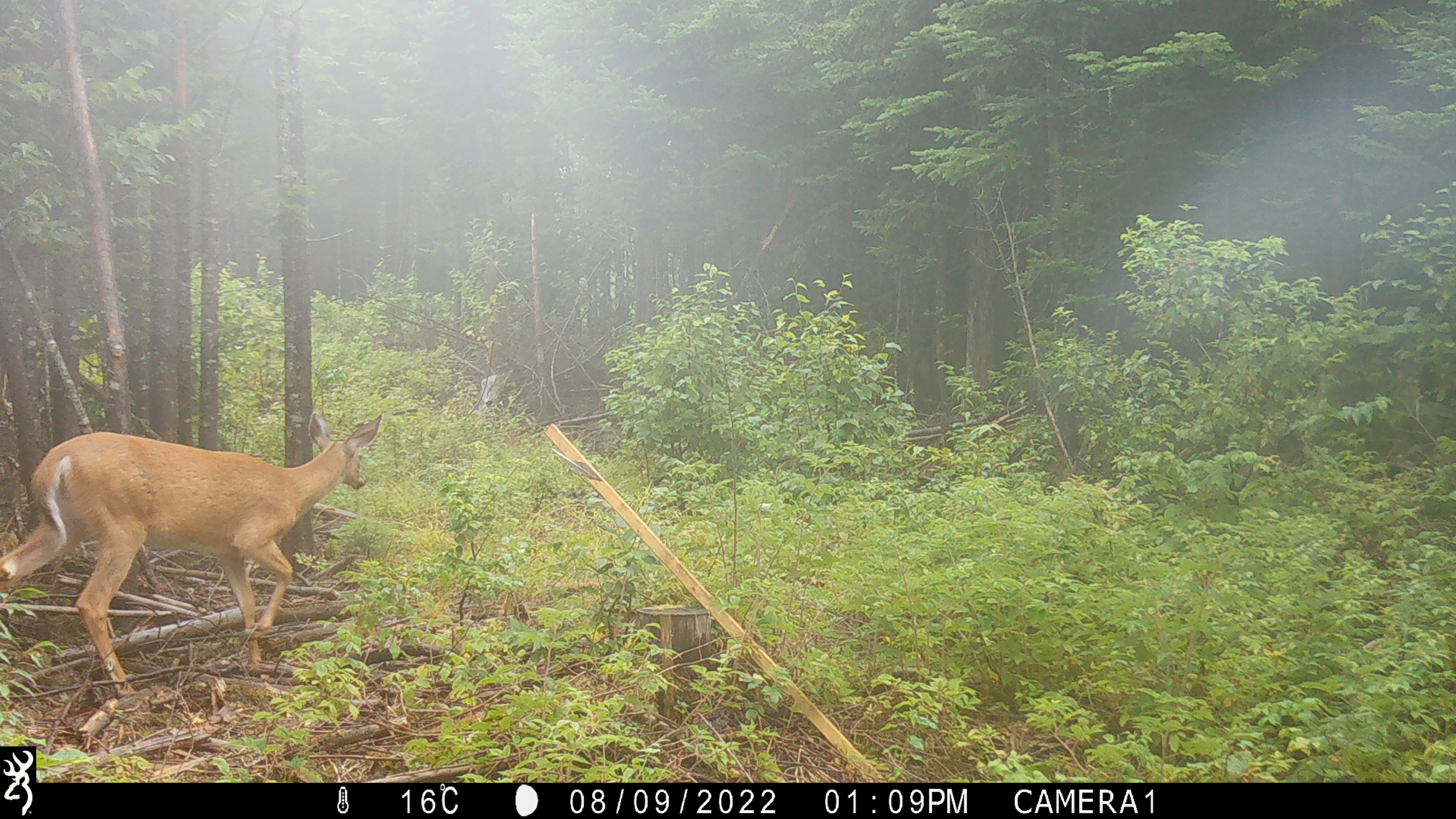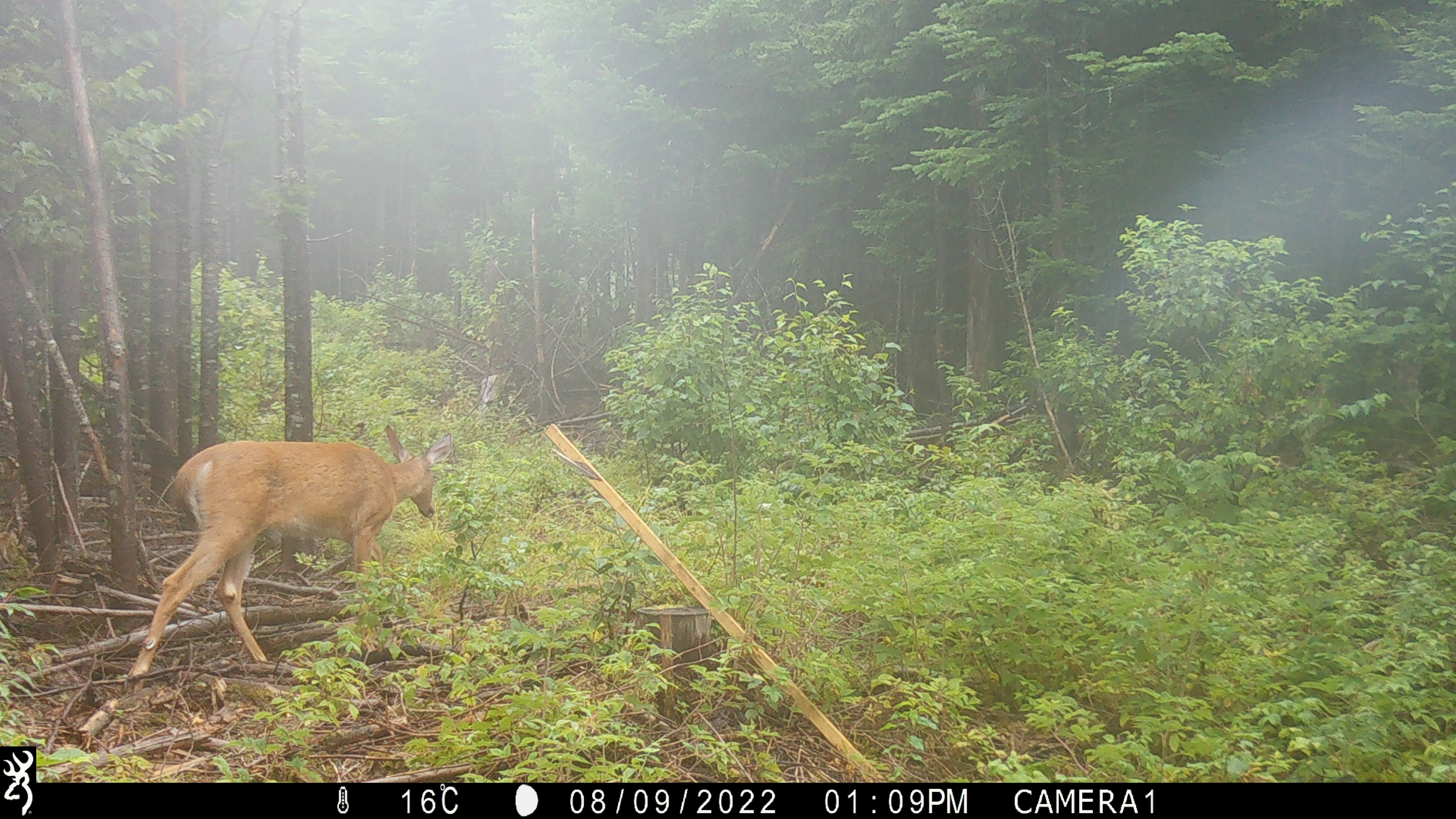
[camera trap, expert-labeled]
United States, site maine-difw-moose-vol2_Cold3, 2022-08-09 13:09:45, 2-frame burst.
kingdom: Animalia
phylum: Chordata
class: Mammalia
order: Artiodactyla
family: Cervidae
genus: Odocoileus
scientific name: Odocoileus virginianus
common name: white-tailed deer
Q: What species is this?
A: White-tailed deer (Odocoileus virginianus).